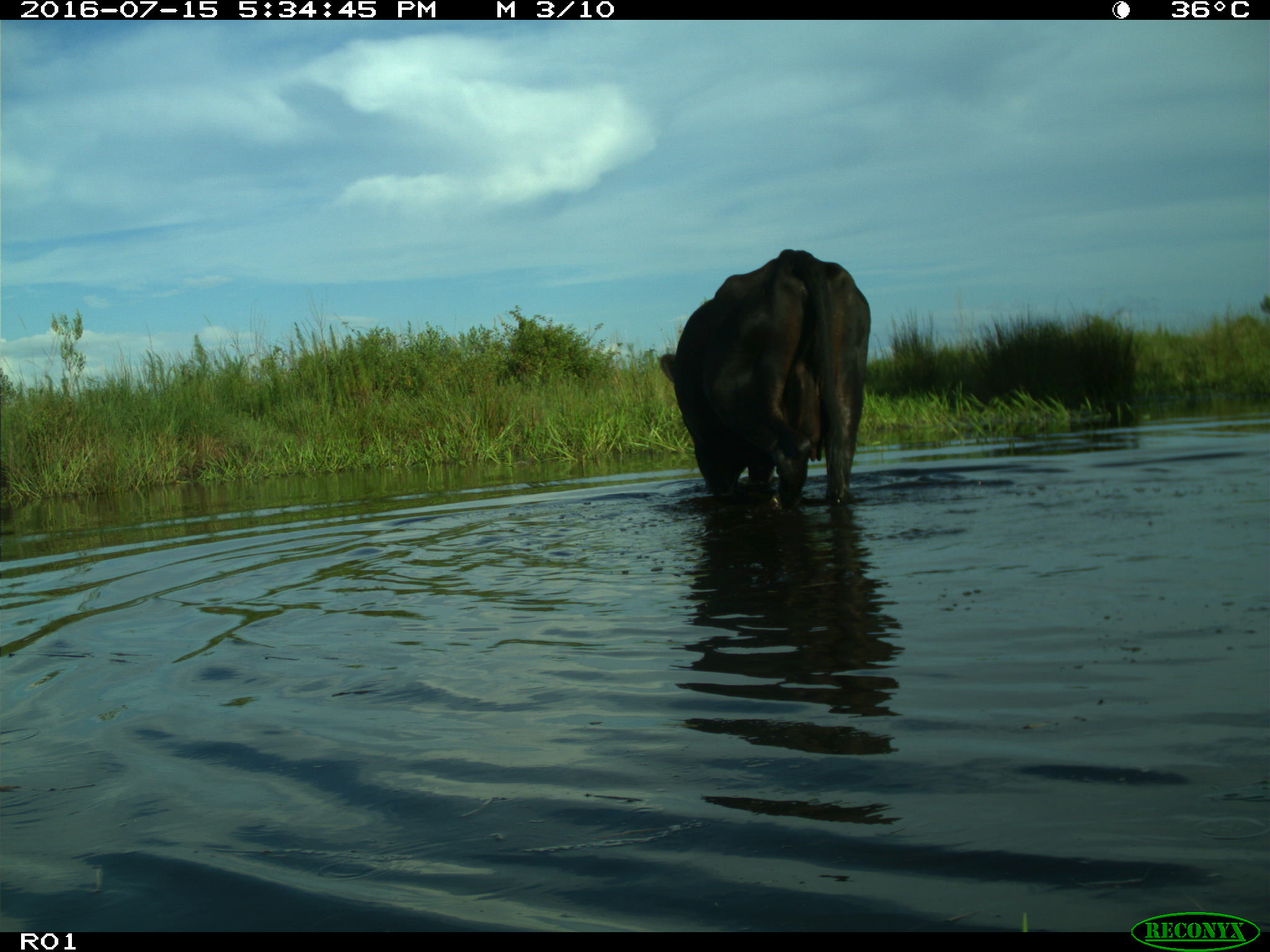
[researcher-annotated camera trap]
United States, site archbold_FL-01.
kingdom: Animalia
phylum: Chordata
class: Mammalia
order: Artiodactyla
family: Bovidae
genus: Bos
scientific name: Bos taurus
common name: domestic cow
Bos taurus (domestic cow).